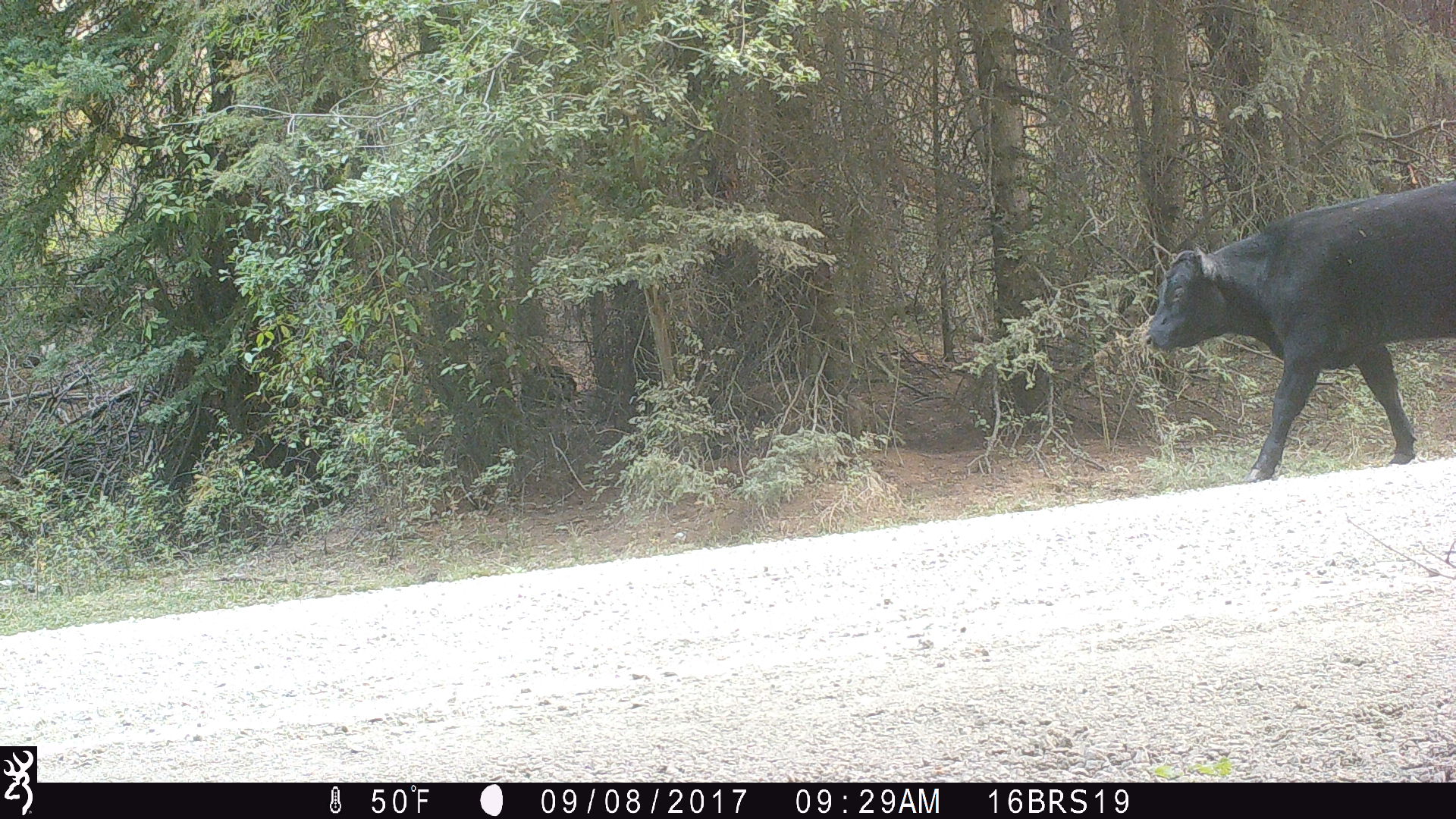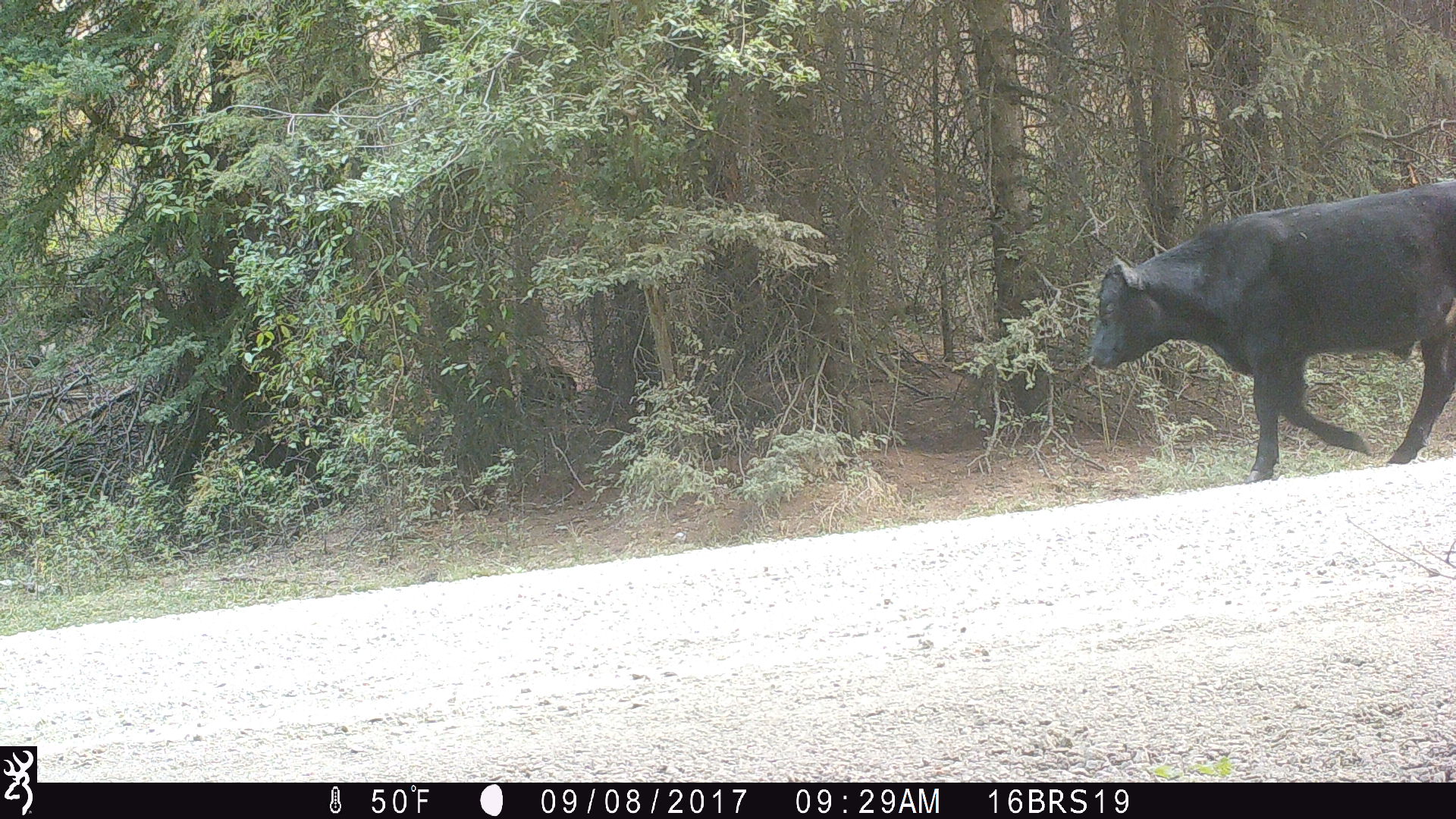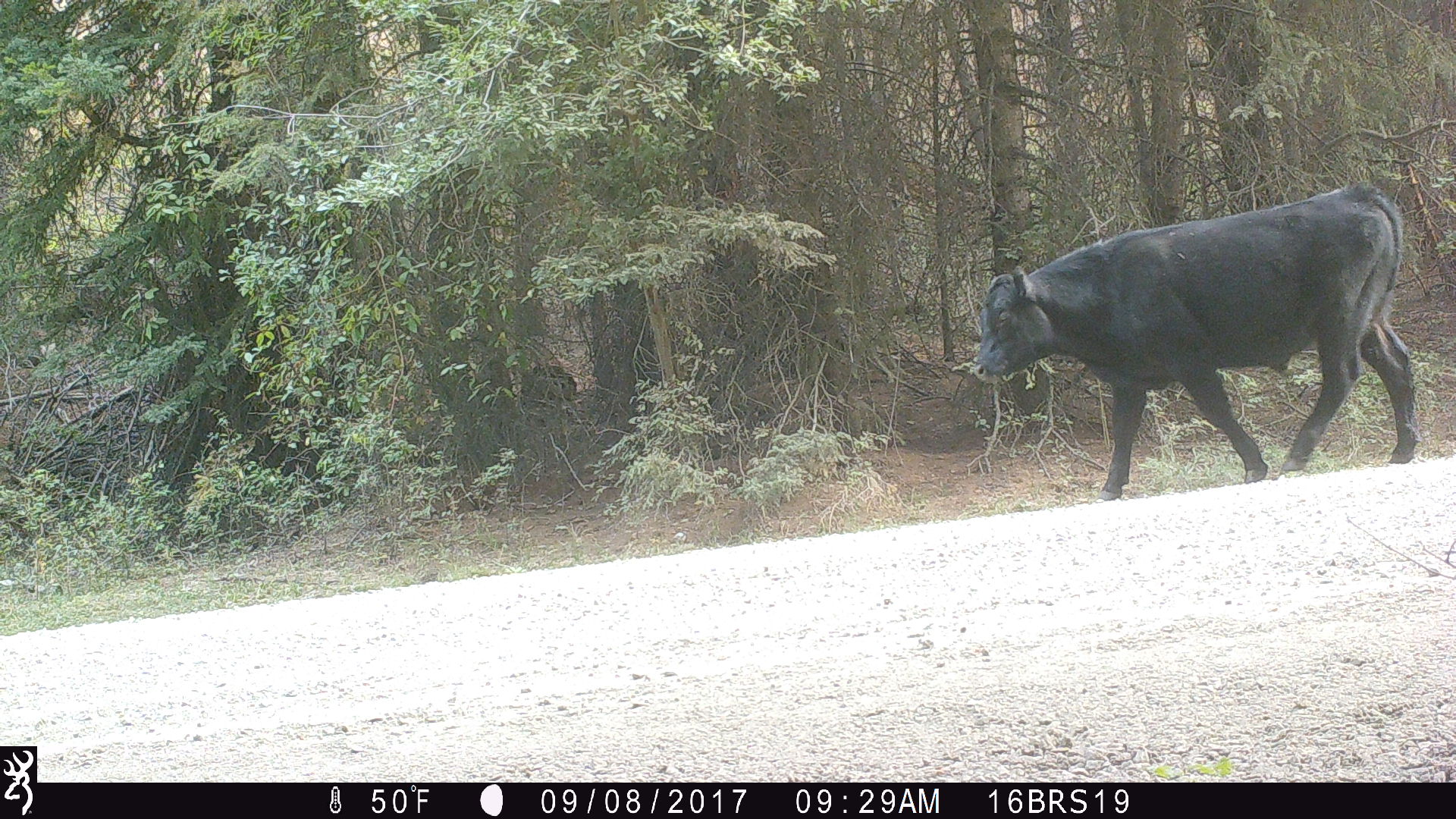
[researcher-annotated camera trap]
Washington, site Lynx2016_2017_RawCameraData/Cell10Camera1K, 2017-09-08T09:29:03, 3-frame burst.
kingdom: Animalia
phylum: Chordata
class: Mammalia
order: Artiodactyla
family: Bovidae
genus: Bos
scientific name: Bos taurus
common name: domestic cattle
Domestic cattle (Bos taurus). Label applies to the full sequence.